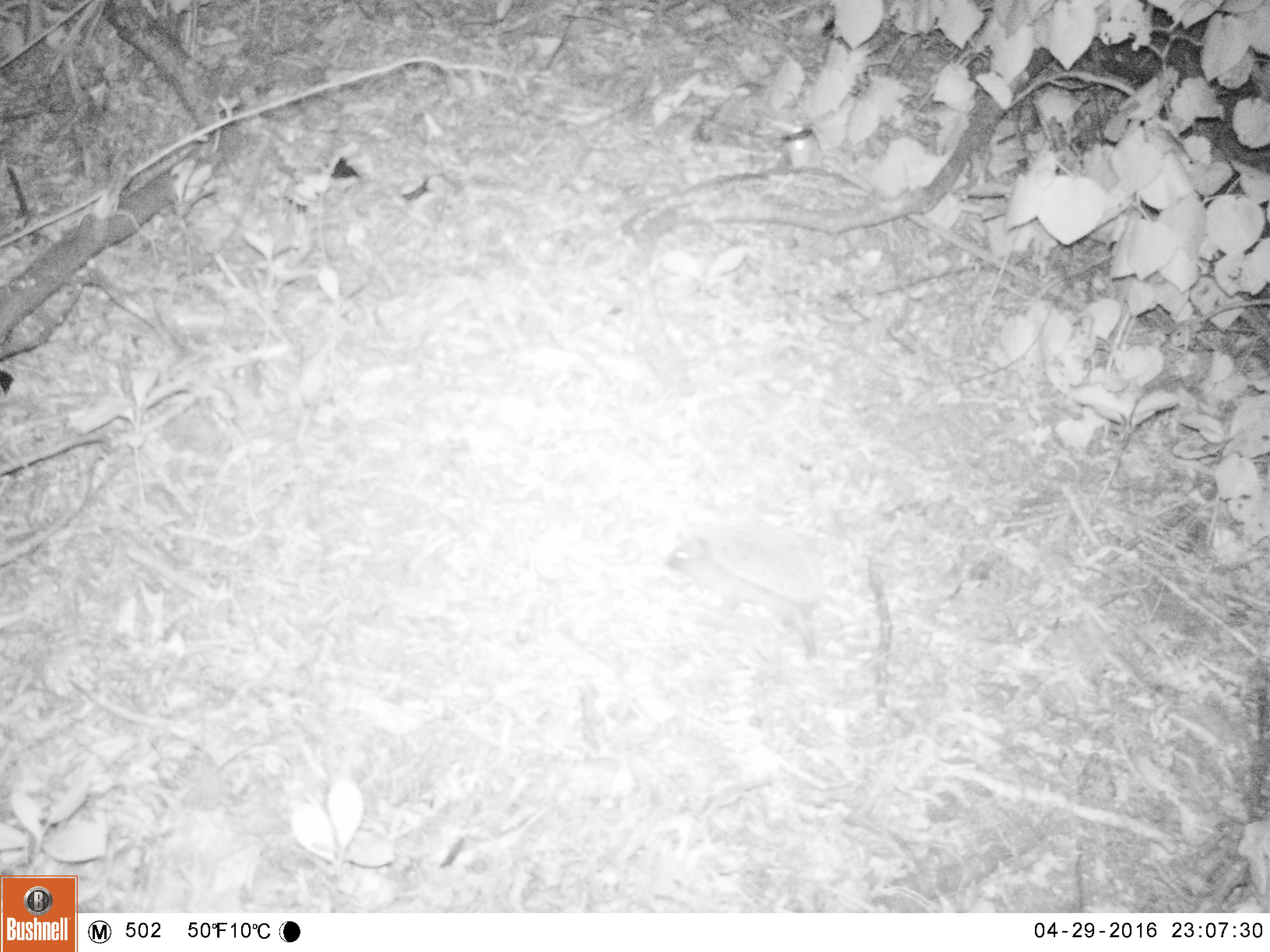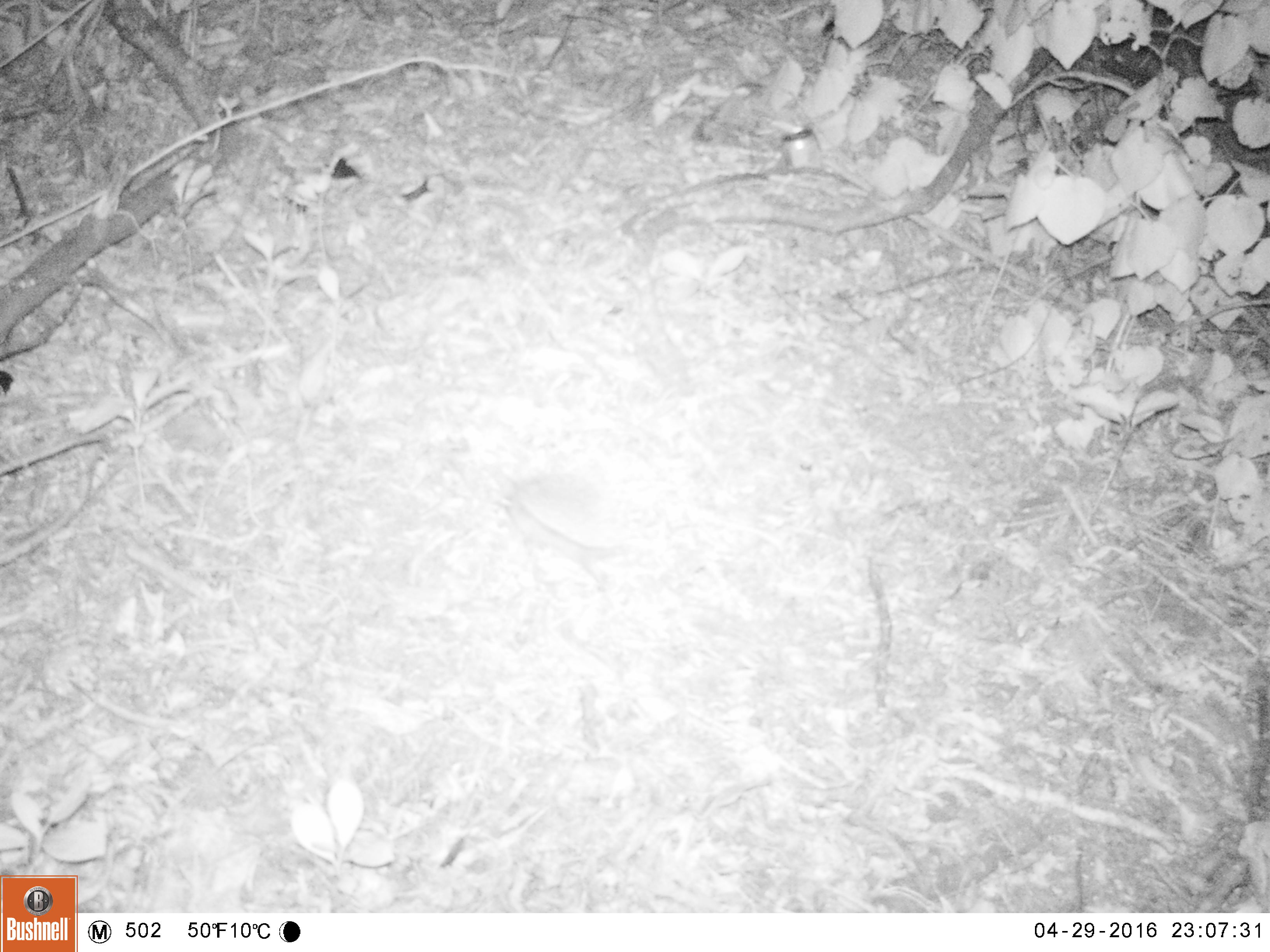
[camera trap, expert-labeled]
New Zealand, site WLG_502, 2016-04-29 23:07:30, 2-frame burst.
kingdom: Animalia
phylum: Chordata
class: Mammalia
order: Eulipotyphla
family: Erinaceidae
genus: Erinaceus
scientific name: Erinaceus europaeus europaeus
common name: european hedgehog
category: hedgehog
Hedgehog (european hedgehog) (Erinaceus europaeus europaeus).